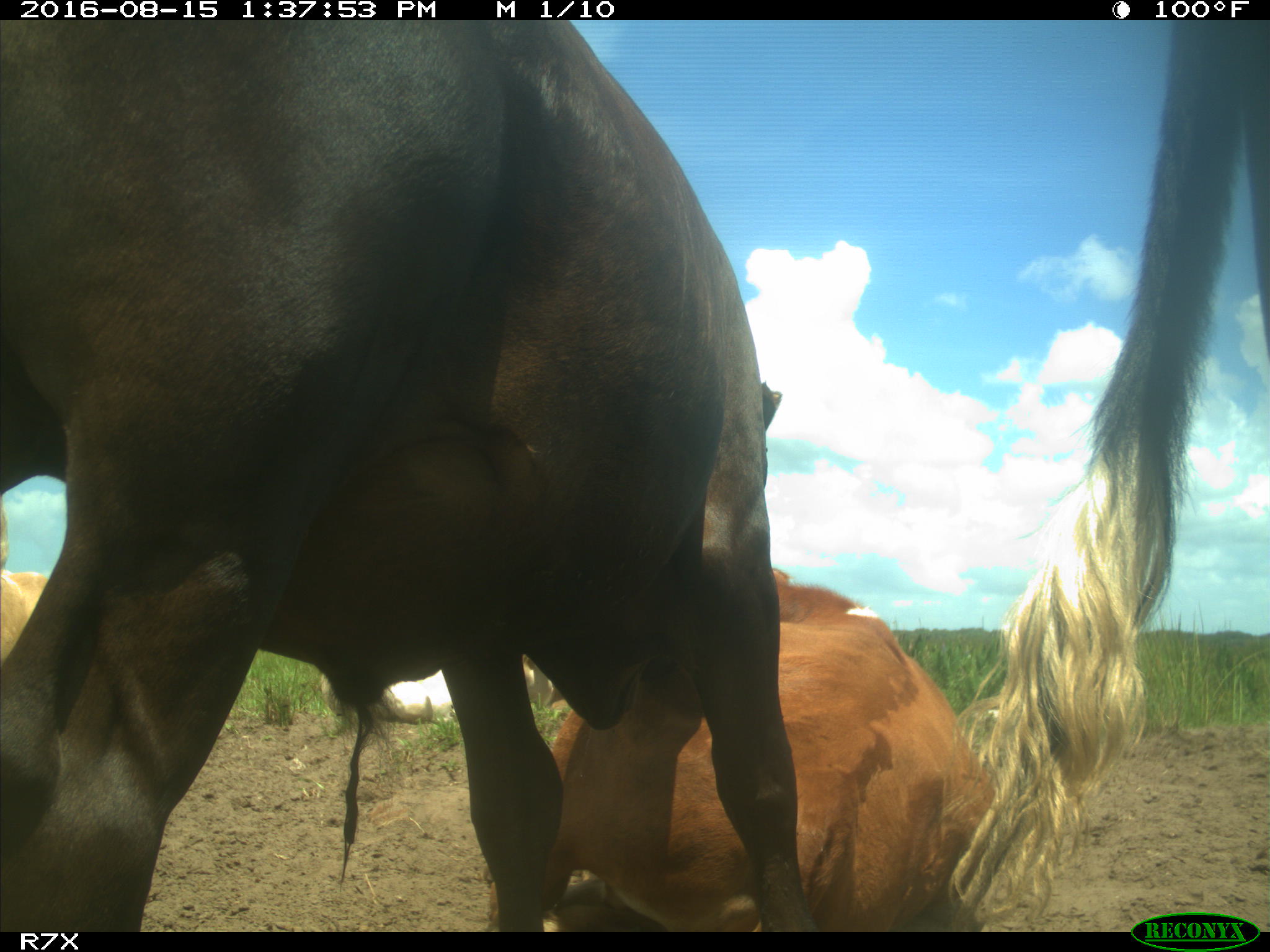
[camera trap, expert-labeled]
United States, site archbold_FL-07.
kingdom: Animalia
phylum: Chordata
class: Mammalia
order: Artiodactyla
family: Bovidae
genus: Bos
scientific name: Bos taurus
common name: domestic cow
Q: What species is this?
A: Bos taurus (domestic cow).